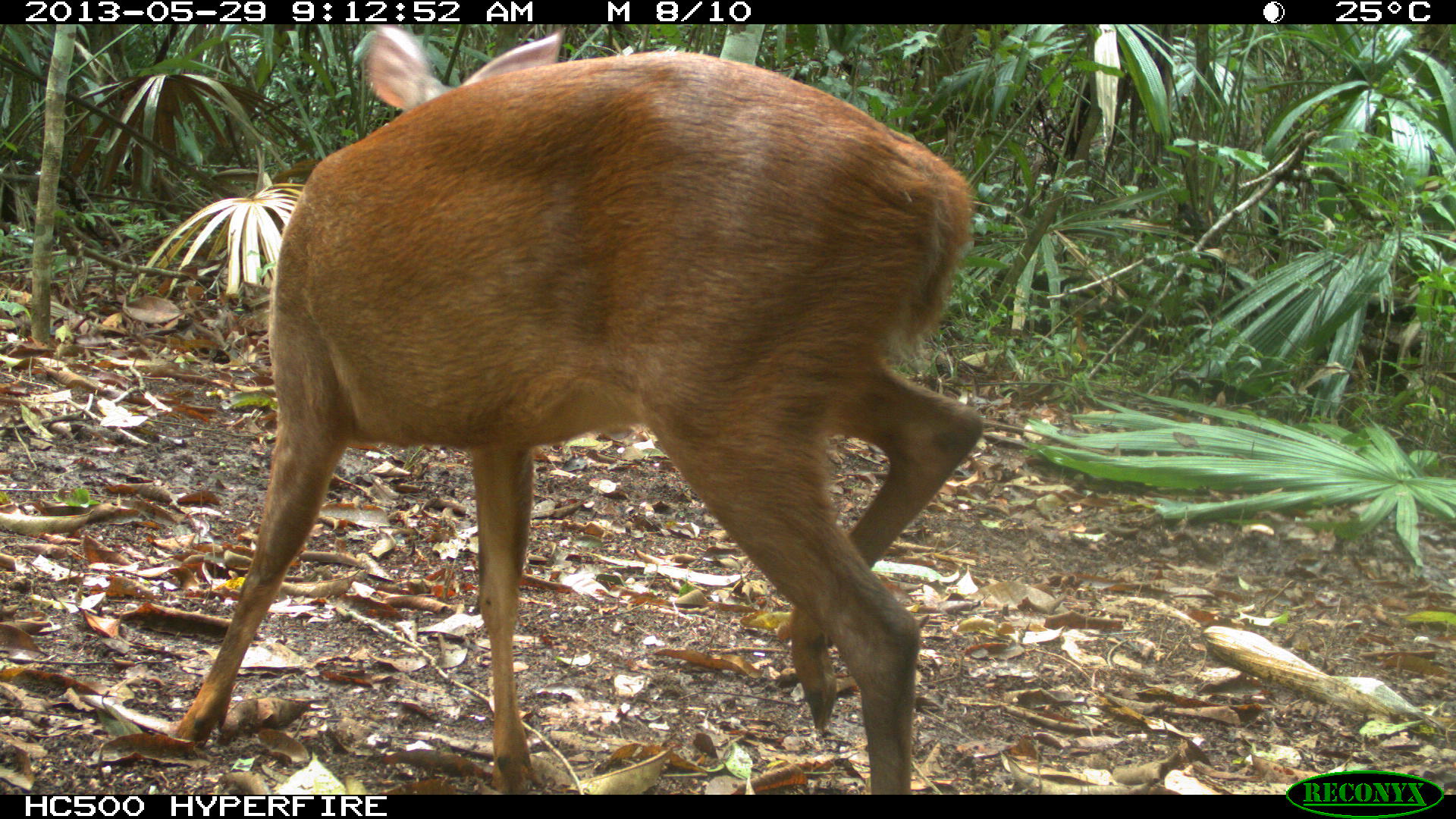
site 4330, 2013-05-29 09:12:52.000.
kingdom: Animalia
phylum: Chordata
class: Mammalia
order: Artiodactyla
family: Cervidae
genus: Mazama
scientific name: Mazama temama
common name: central american red brocket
Mazama temama (central american red brocket), count 1, sex female.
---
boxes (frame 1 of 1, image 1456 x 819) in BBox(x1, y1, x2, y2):
mazama temama: BBox(168, 24, 984, 795)